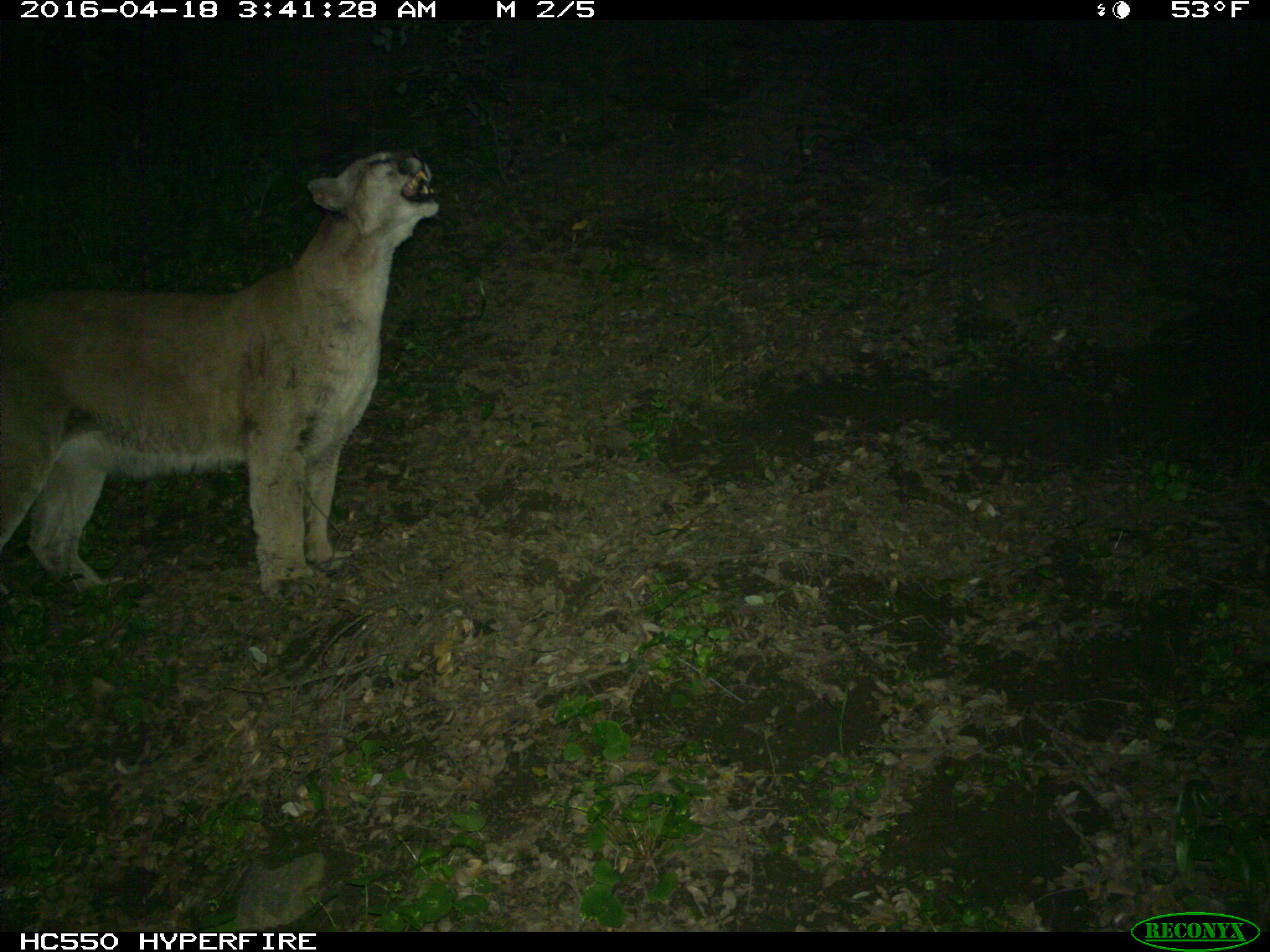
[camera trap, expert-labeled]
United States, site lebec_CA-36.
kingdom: Animalia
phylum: Chordata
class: Mammalia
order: Carnivora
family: Felidae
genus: Puma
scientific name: Puma concolor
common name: mountain lion